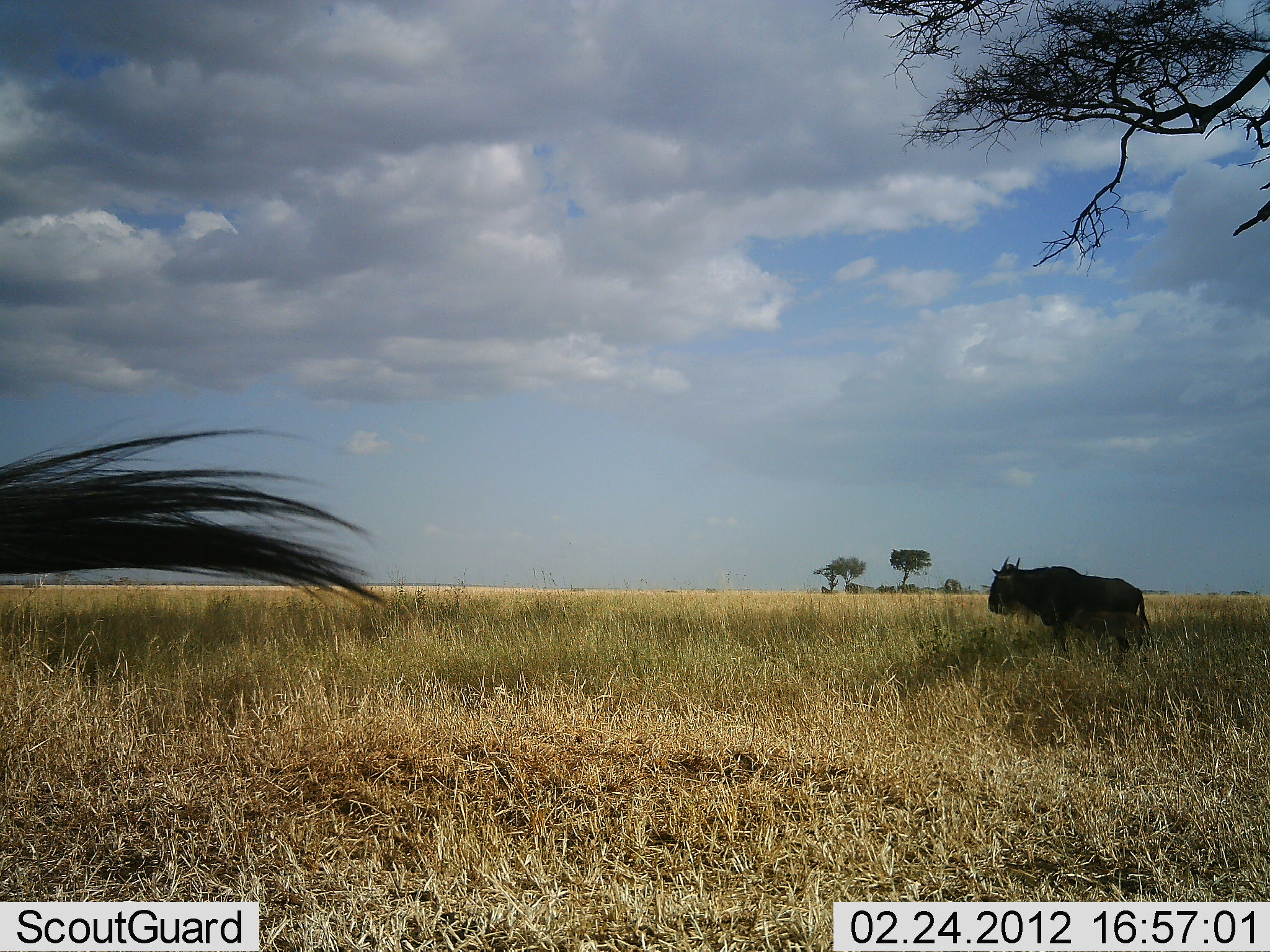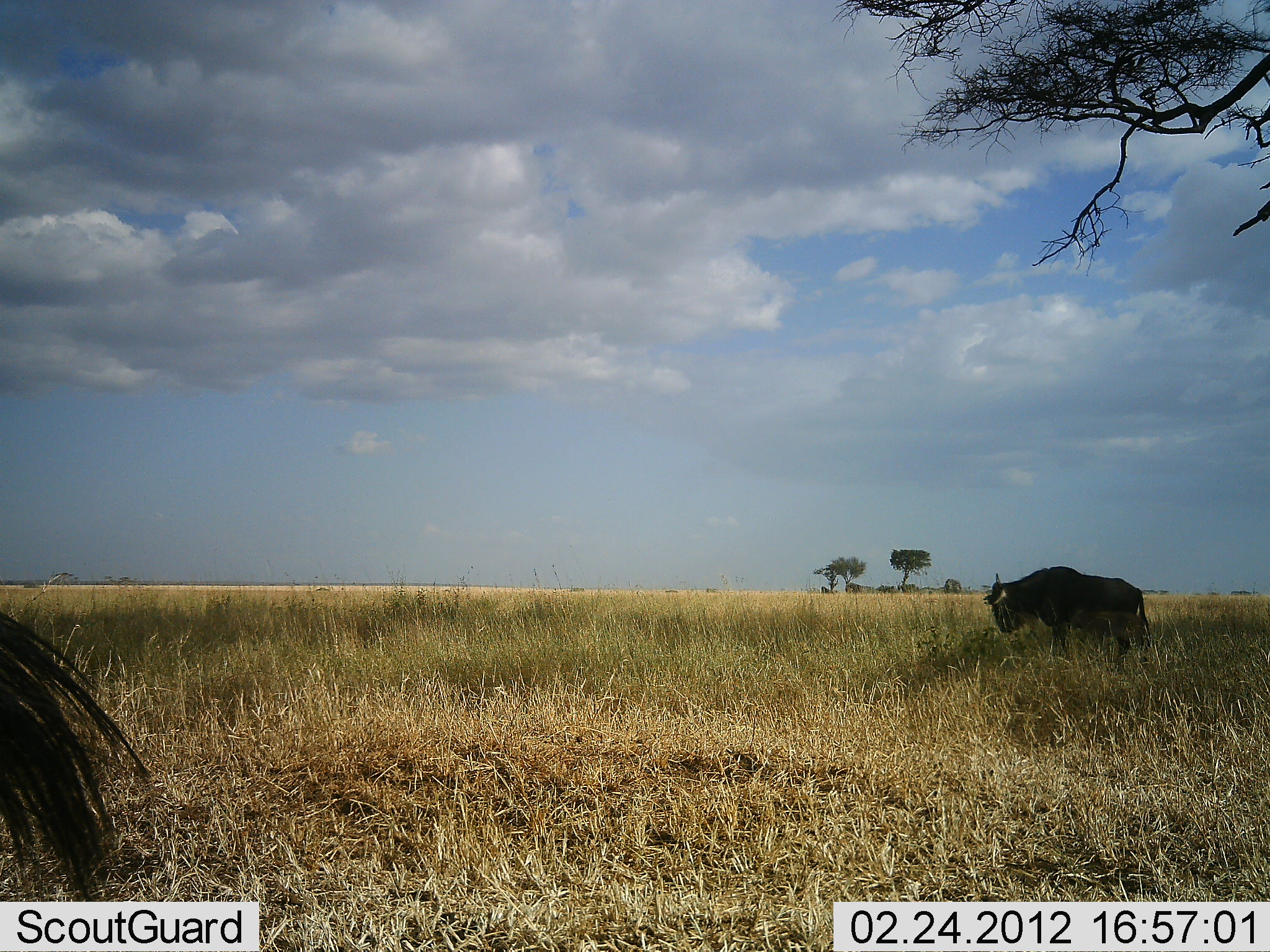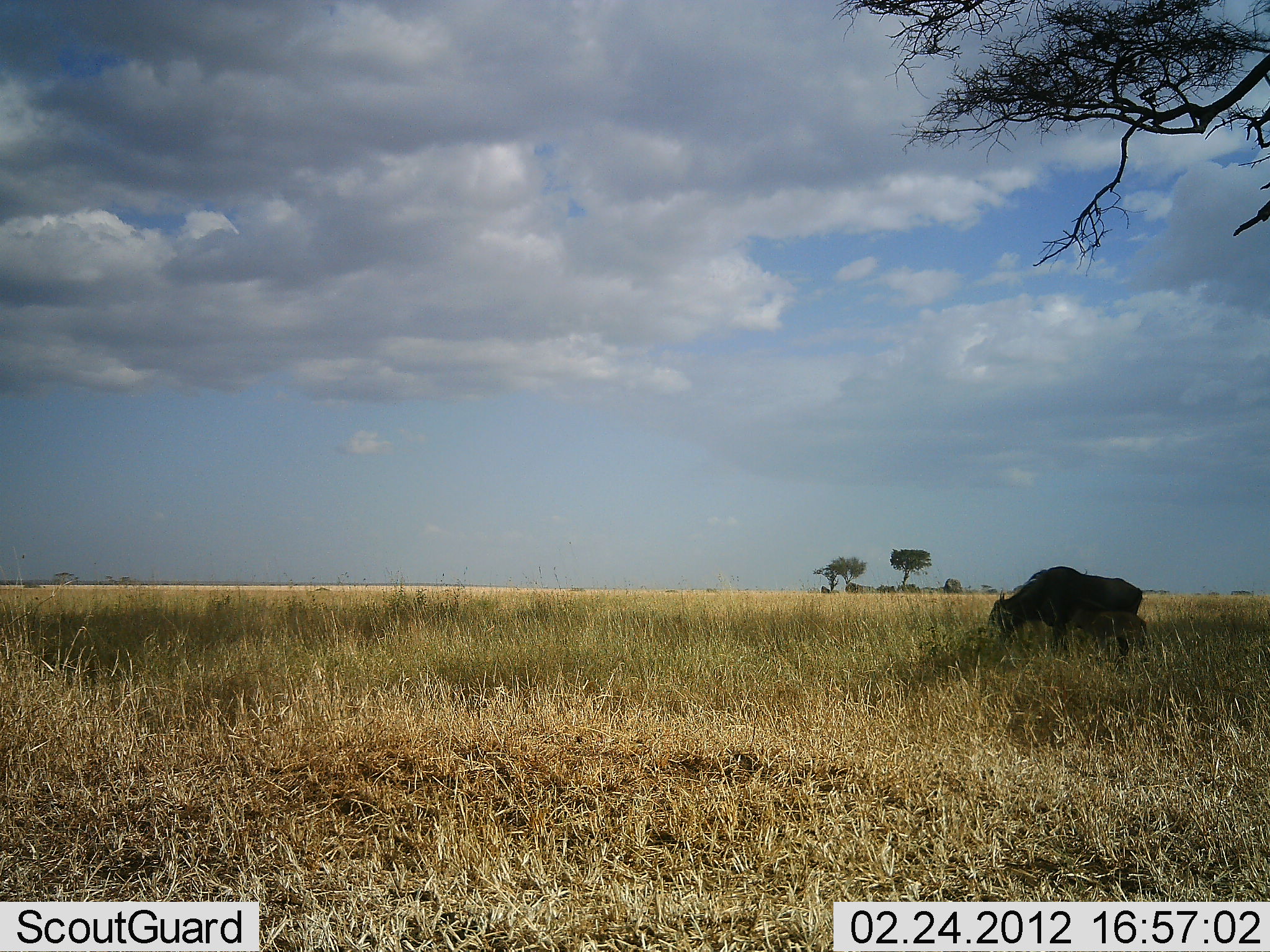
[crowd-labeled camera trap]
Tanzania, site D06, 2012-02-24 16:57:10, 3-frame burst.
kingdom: Animalia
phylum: Chordata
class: Mammalia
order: Artiodactyla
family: Bovidae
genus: Connochaetes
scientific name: Connochaetes taurinus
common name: blue wildebeest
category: wildebeest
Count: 2.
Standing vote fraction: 68%.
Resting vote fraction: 5%.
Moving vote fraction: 0%.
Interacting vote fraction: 0%.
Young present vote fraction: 0%.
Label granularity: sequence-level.